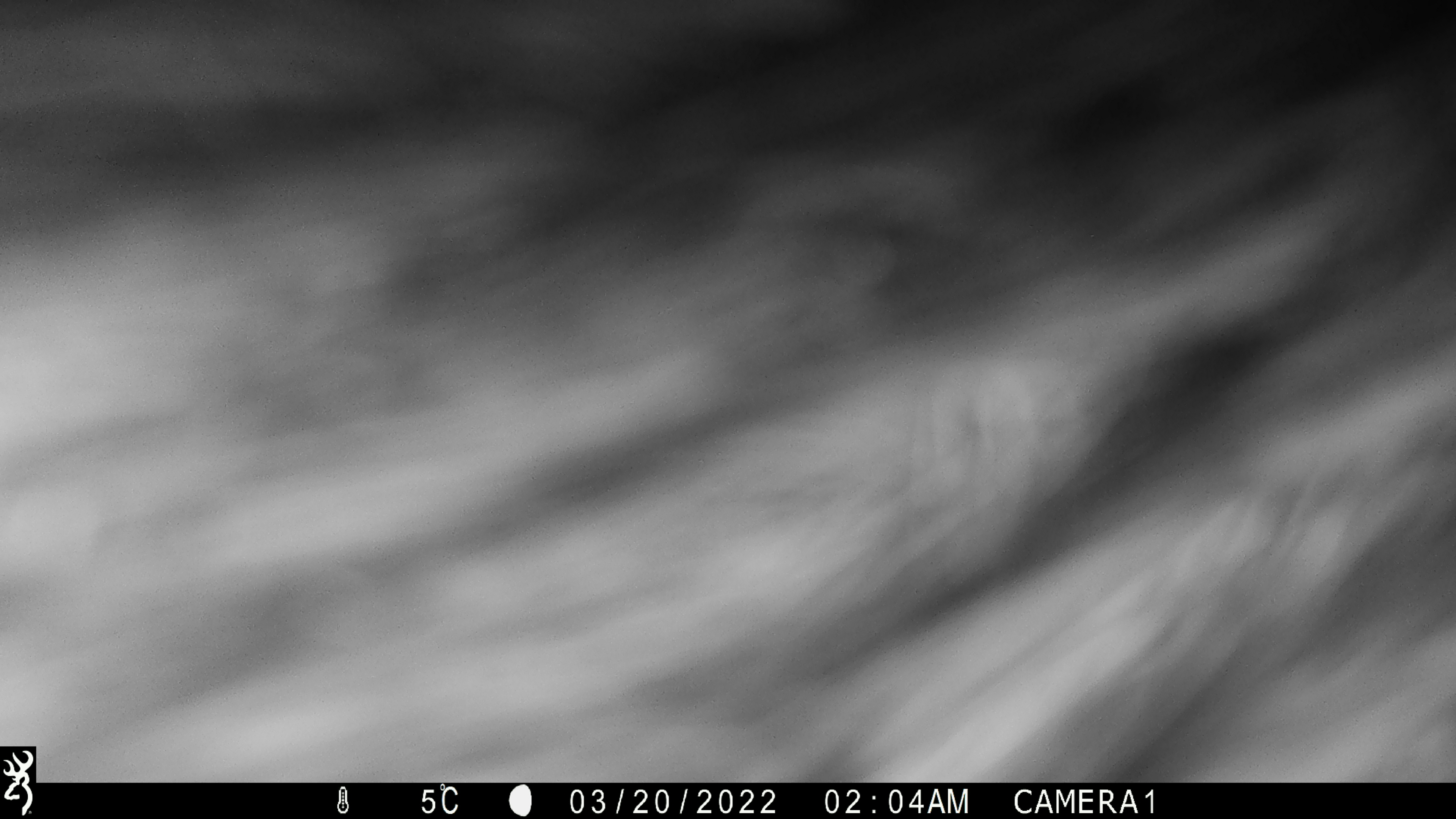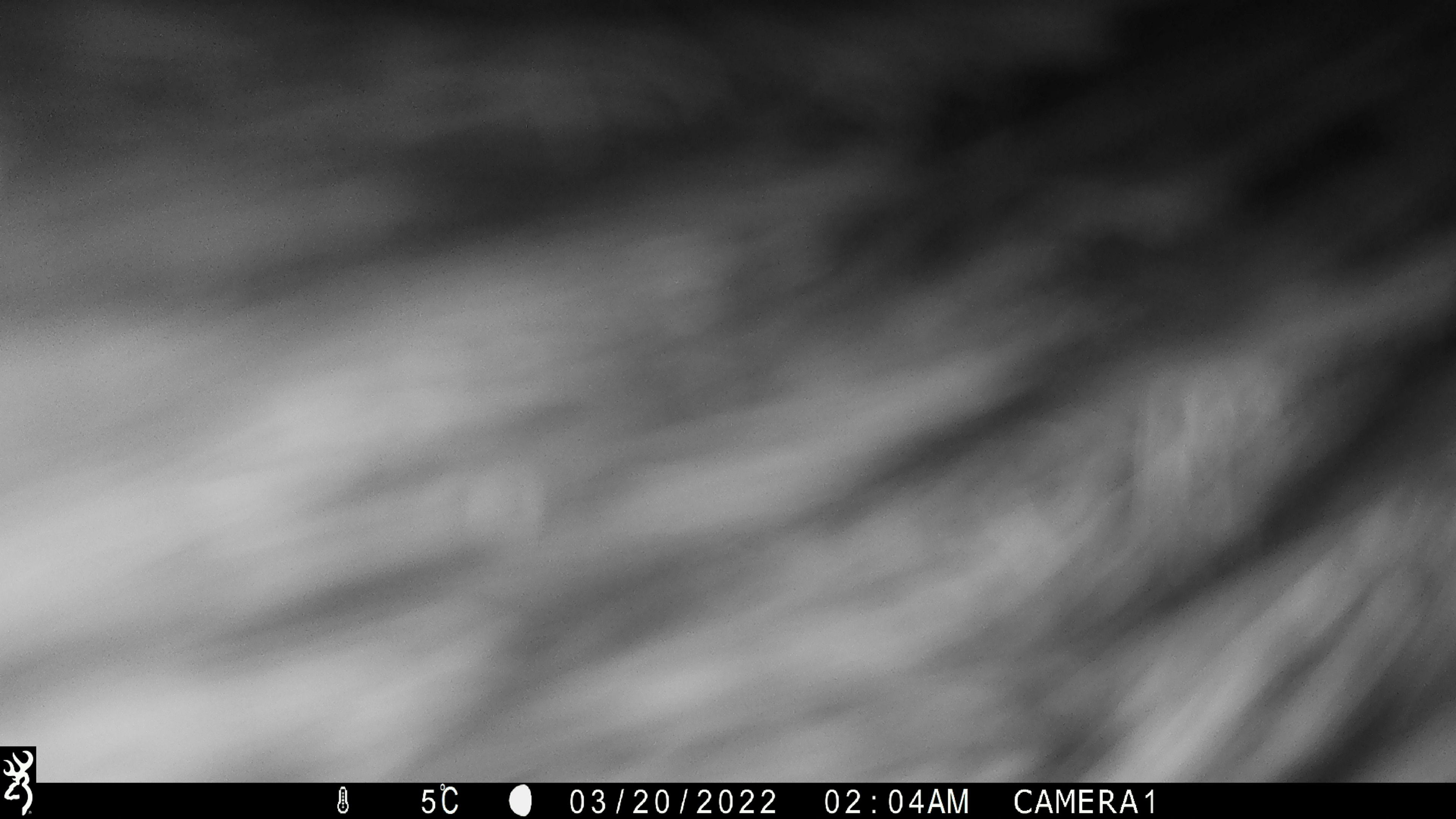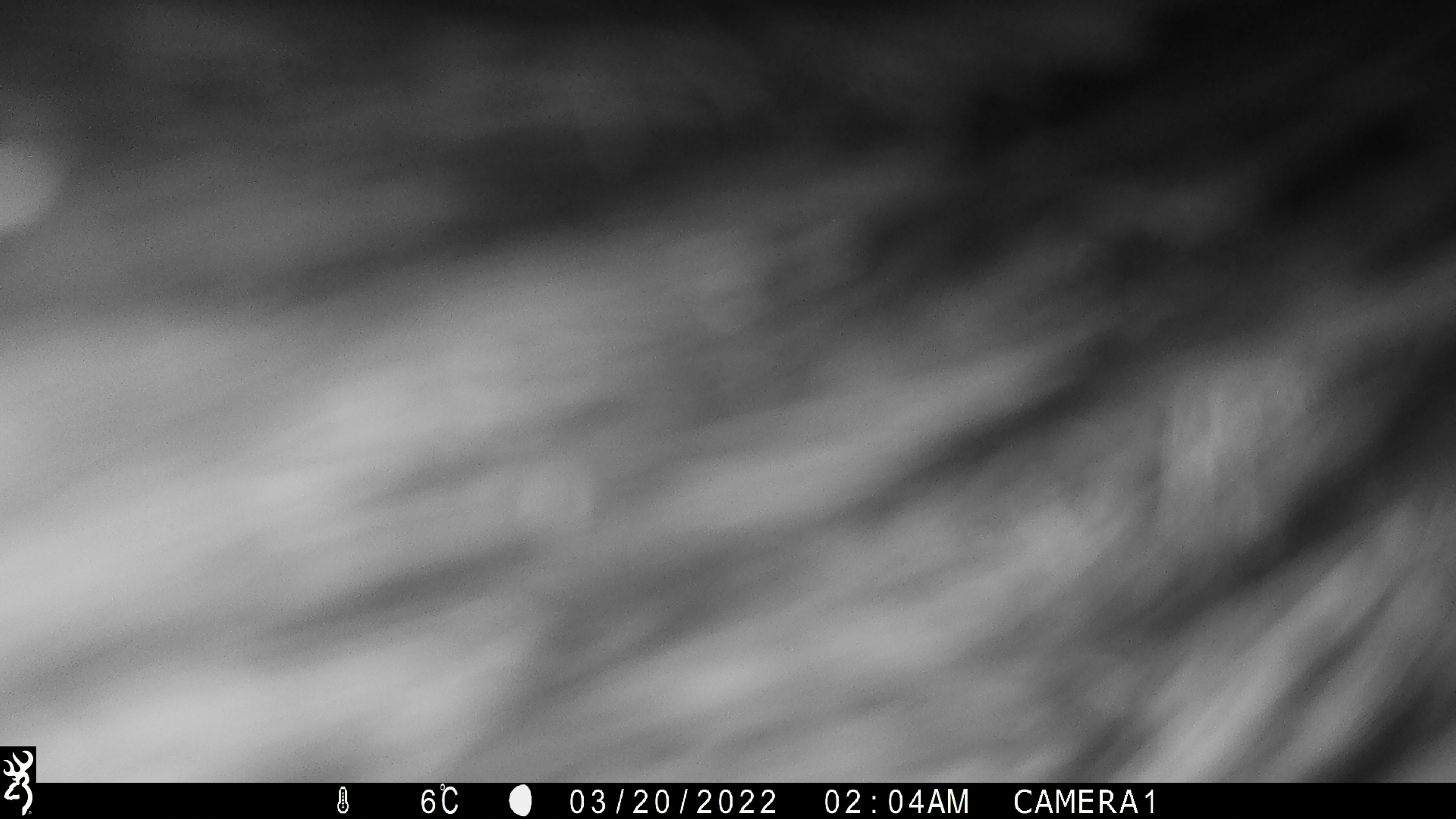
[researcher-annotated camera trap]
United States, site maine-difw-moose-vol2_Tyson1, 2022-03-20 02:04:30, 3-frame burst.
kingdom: Animalia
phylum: Chordata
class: Mammalia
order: Artiodactyla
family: Cervidae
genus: Alces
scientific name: Alces alces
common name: moose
Moose (Alces alces).